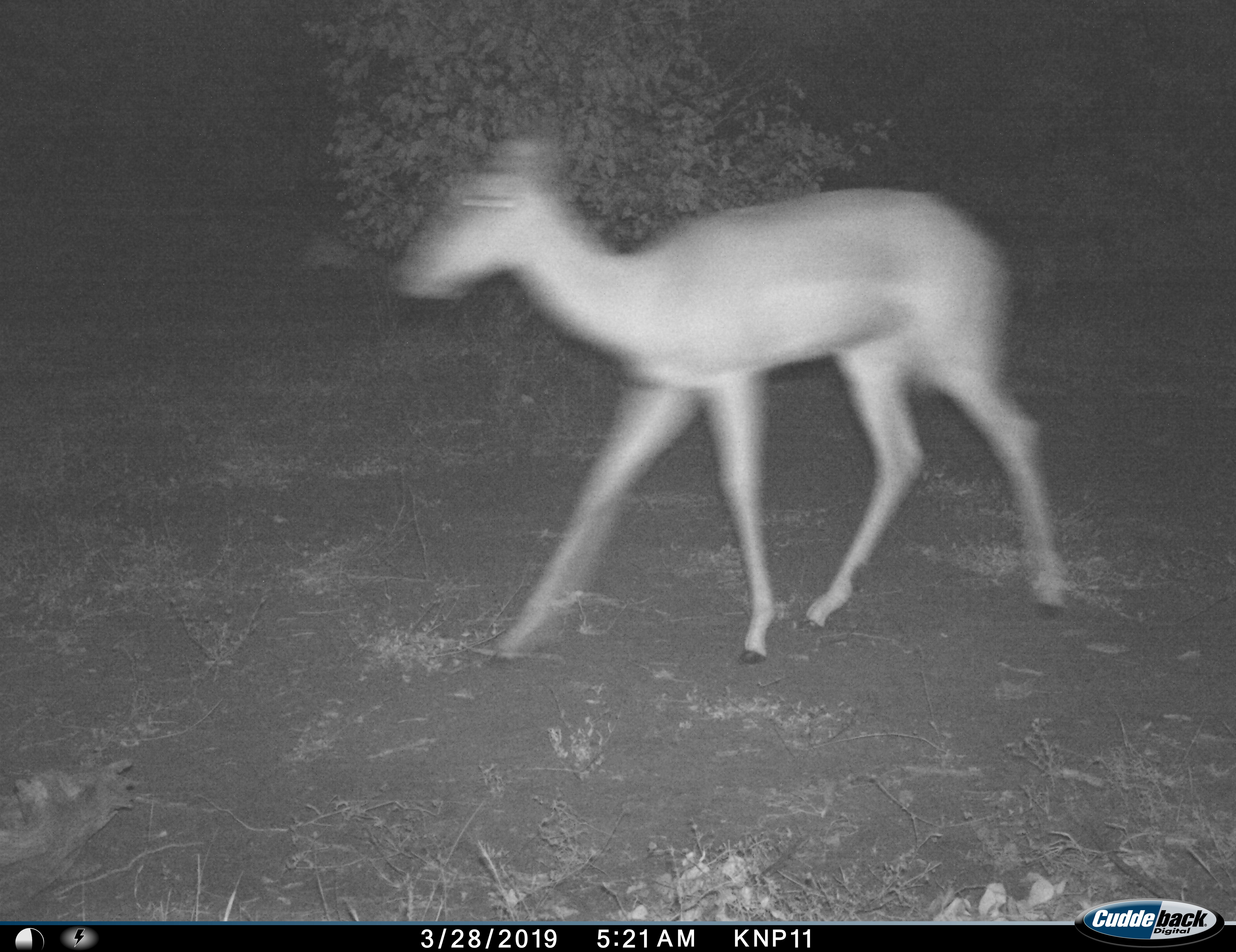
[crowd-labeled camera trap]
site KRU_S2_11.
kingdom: Animalia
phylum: Chordata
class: Mammalia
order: Artiodactyla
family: Bovidae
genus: Aepyceros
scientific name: Aepyceros melampus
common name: impala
Impala (Aepyceros melampus), count 1. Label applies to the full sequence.